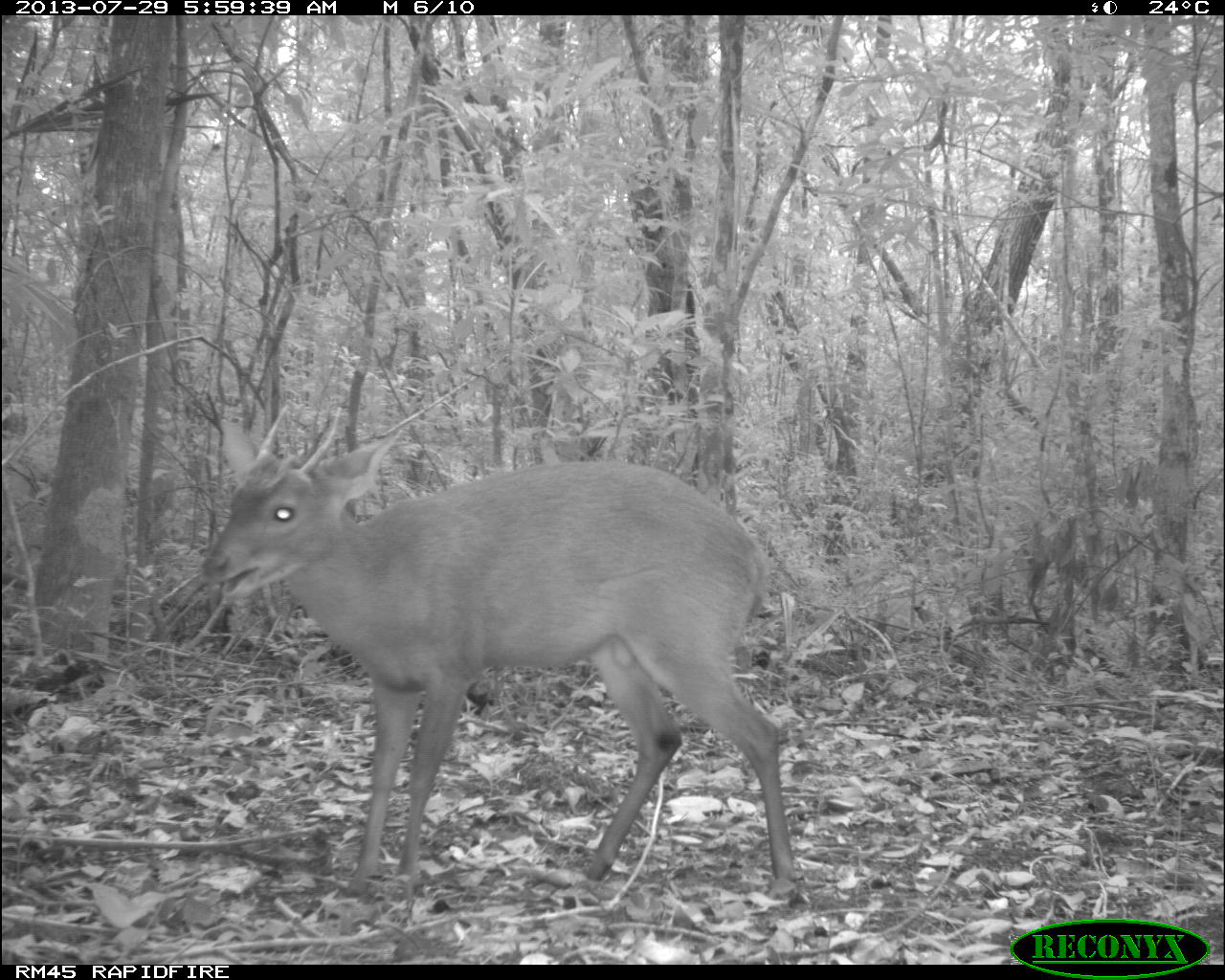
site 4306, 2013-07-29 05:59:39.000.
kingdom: Animalia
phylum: Chordata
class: Mammalia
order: Artiodactyla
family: Cervidae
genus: Mazama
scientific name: Mazama temama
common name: central american red brocket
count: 1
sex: male